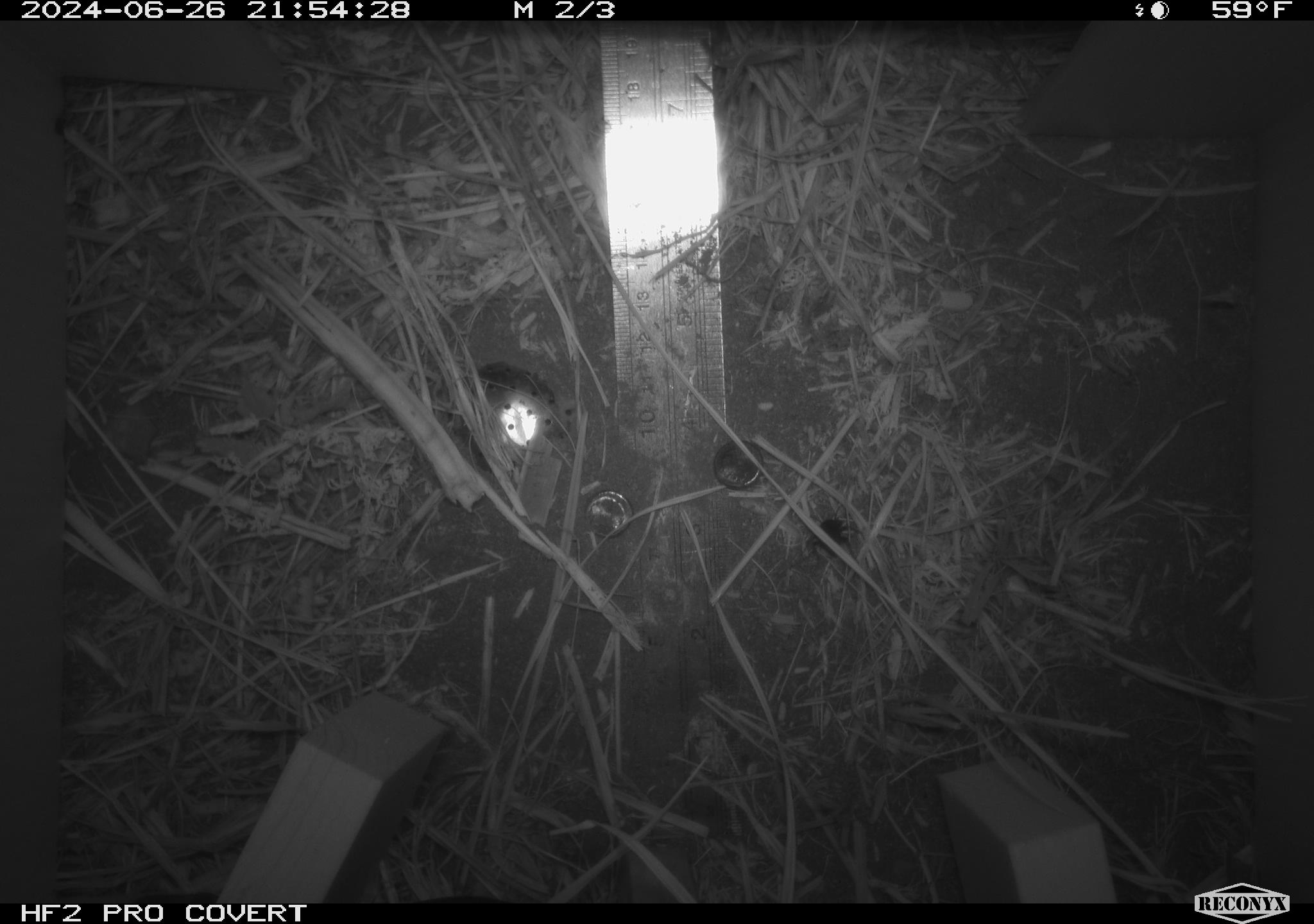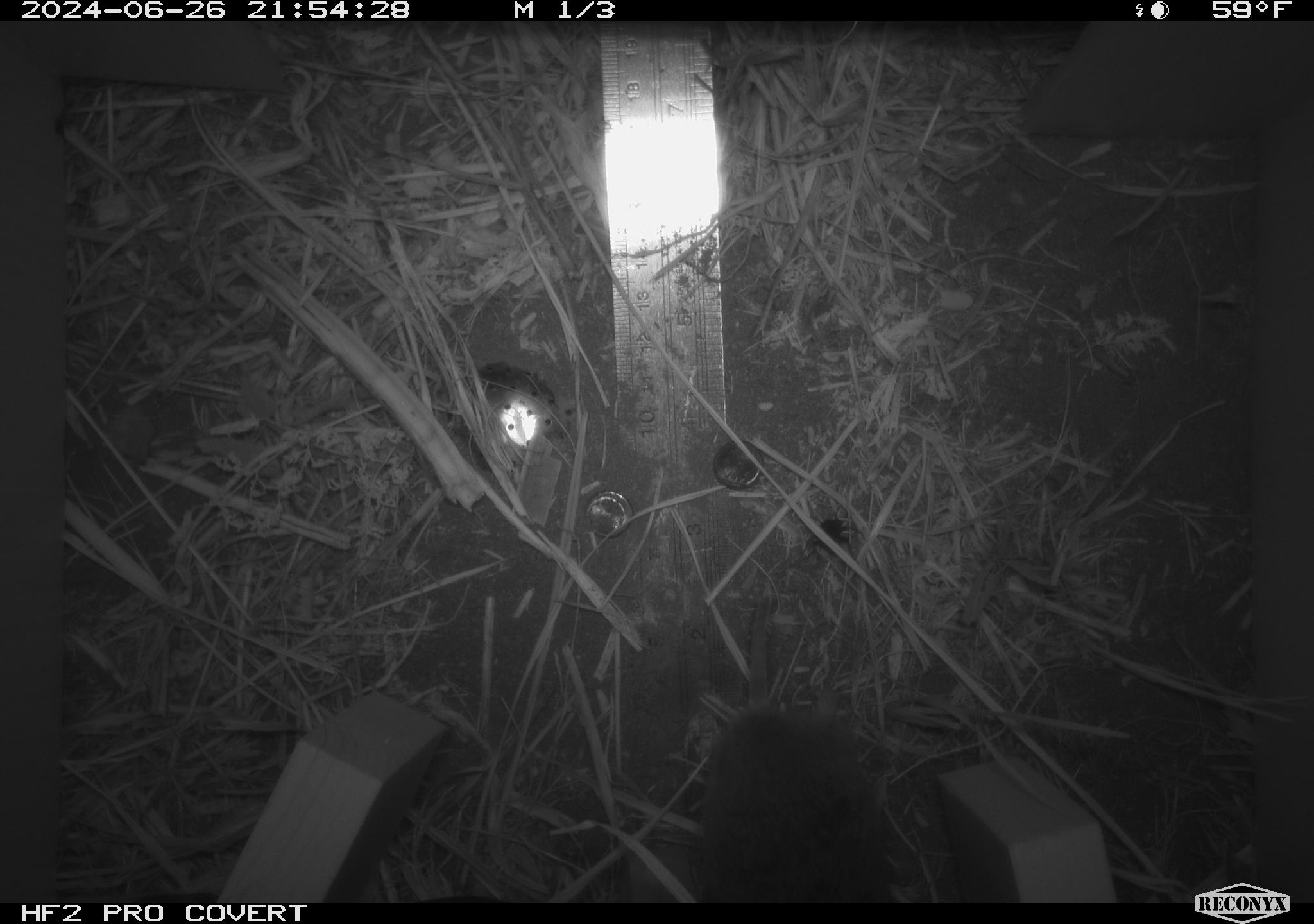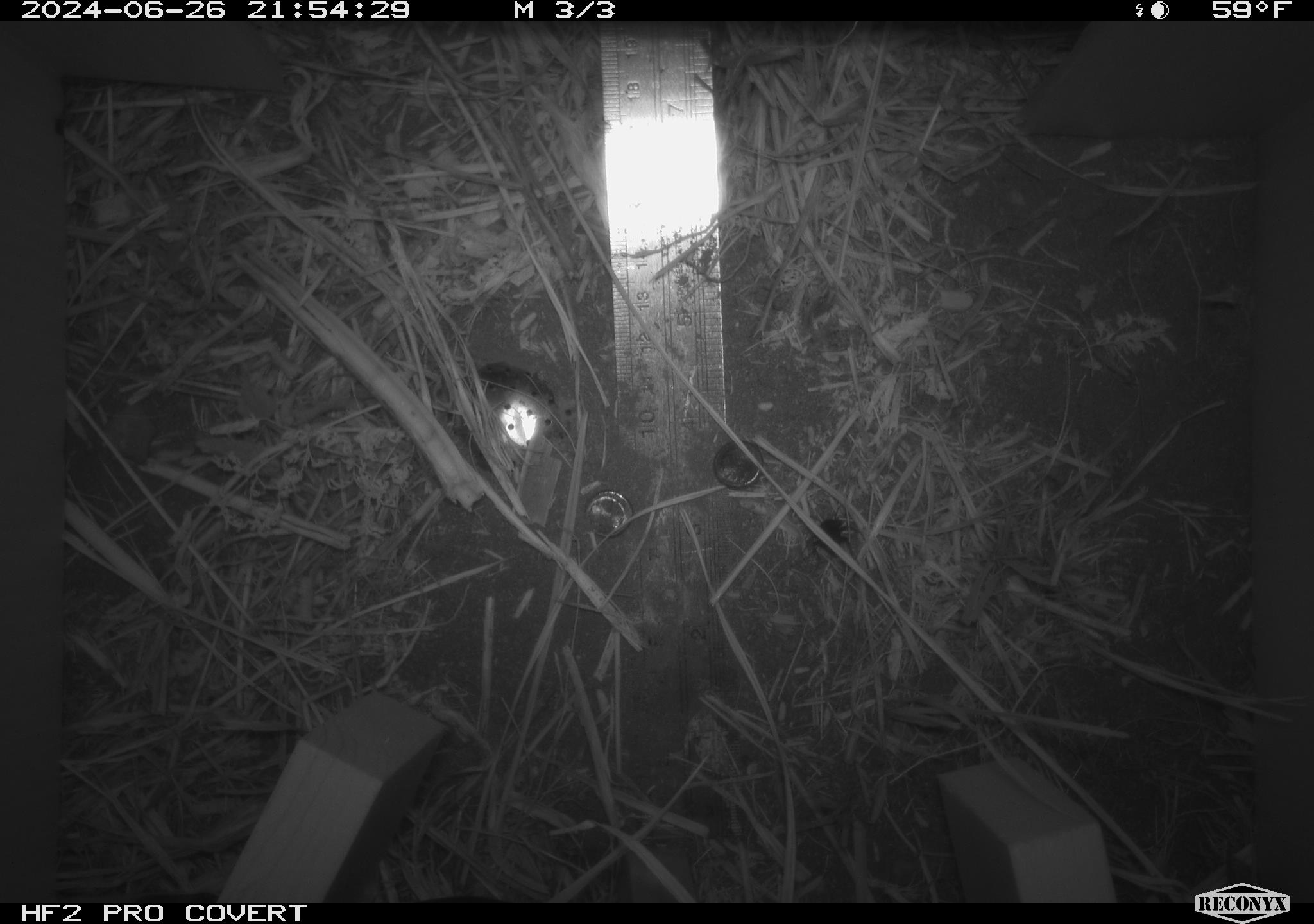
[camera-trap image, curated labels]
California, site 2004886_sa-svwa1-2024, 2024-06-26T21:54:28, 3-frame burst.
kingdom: Animalia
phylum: Arthropoda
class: Insecta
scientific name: Insecta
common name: insect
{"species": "insect (Insecta)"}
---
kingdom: Animalia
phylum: Chordata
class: Mammalia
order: Rodentia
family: Cricetidae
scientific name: Arvicolinae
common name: voles, lemmings, and muskrats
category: arvicolinae subfamily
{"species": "arvicolinae subfamily (voles, lemmings, and muskrats) (Arvicolinae)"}